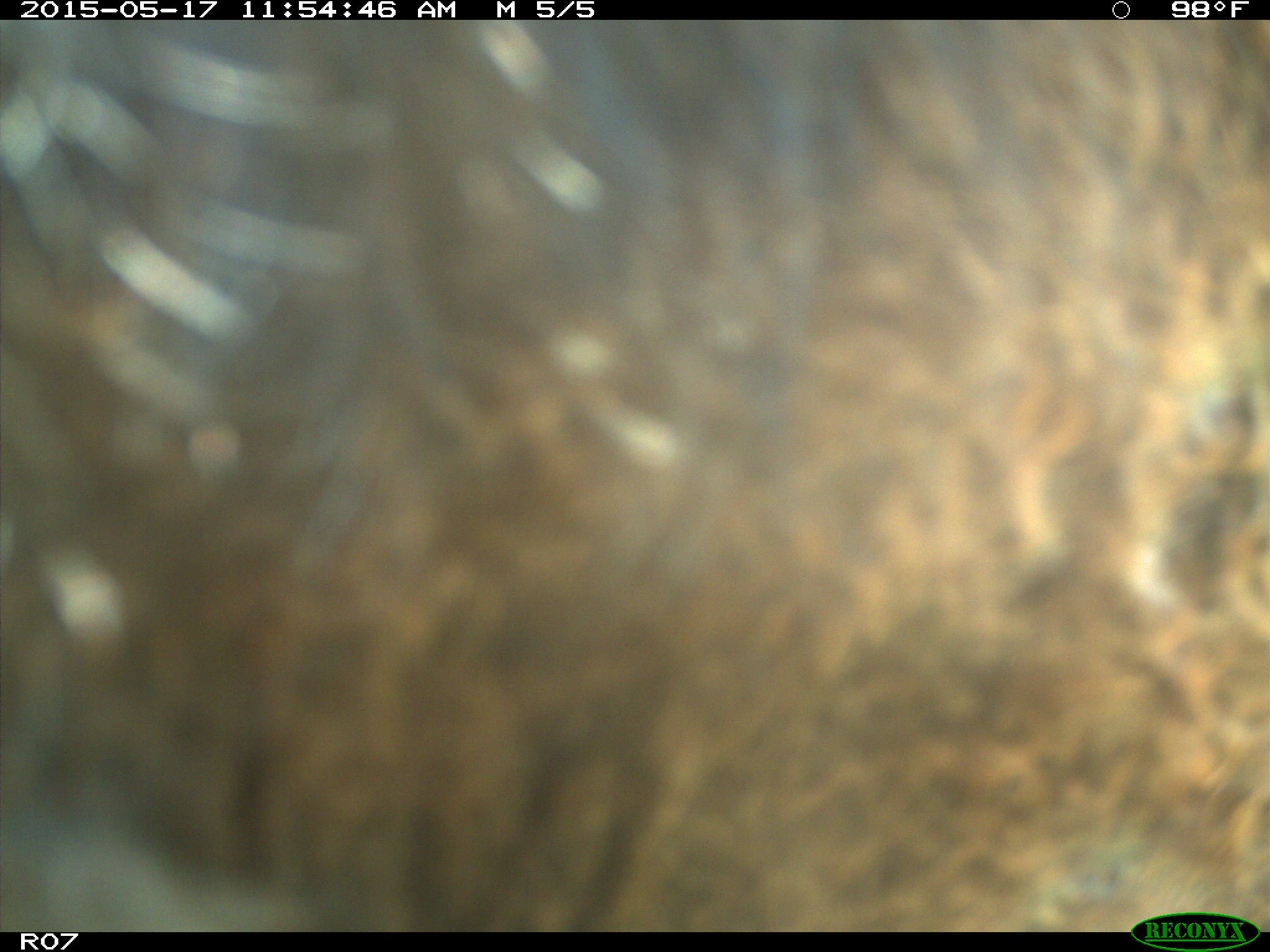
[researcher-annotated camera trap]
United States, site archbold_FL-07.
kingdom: Animalia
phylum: Chordata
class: Mammalia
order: Artiodactyla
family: Bovidae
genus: Bos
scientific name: Bos taurus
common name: domestic cow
Bos taurus (domestic cow).